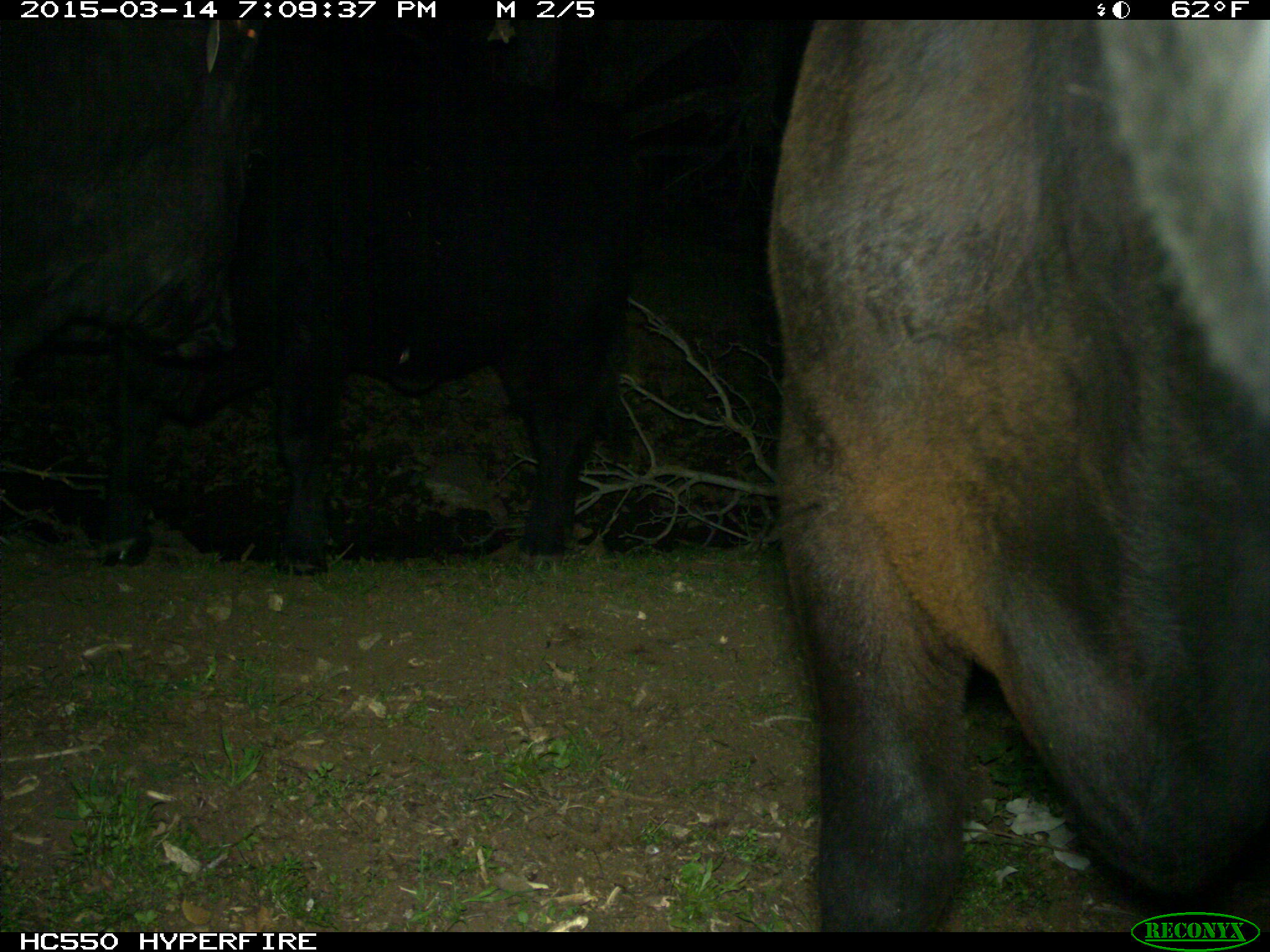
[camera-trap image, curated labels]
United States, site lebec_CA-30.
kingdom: Animalia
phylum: Chordata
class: Mammalia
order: Artiodactyla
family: Bovidae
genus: Bos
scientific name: Bos taurus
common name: domestic cow